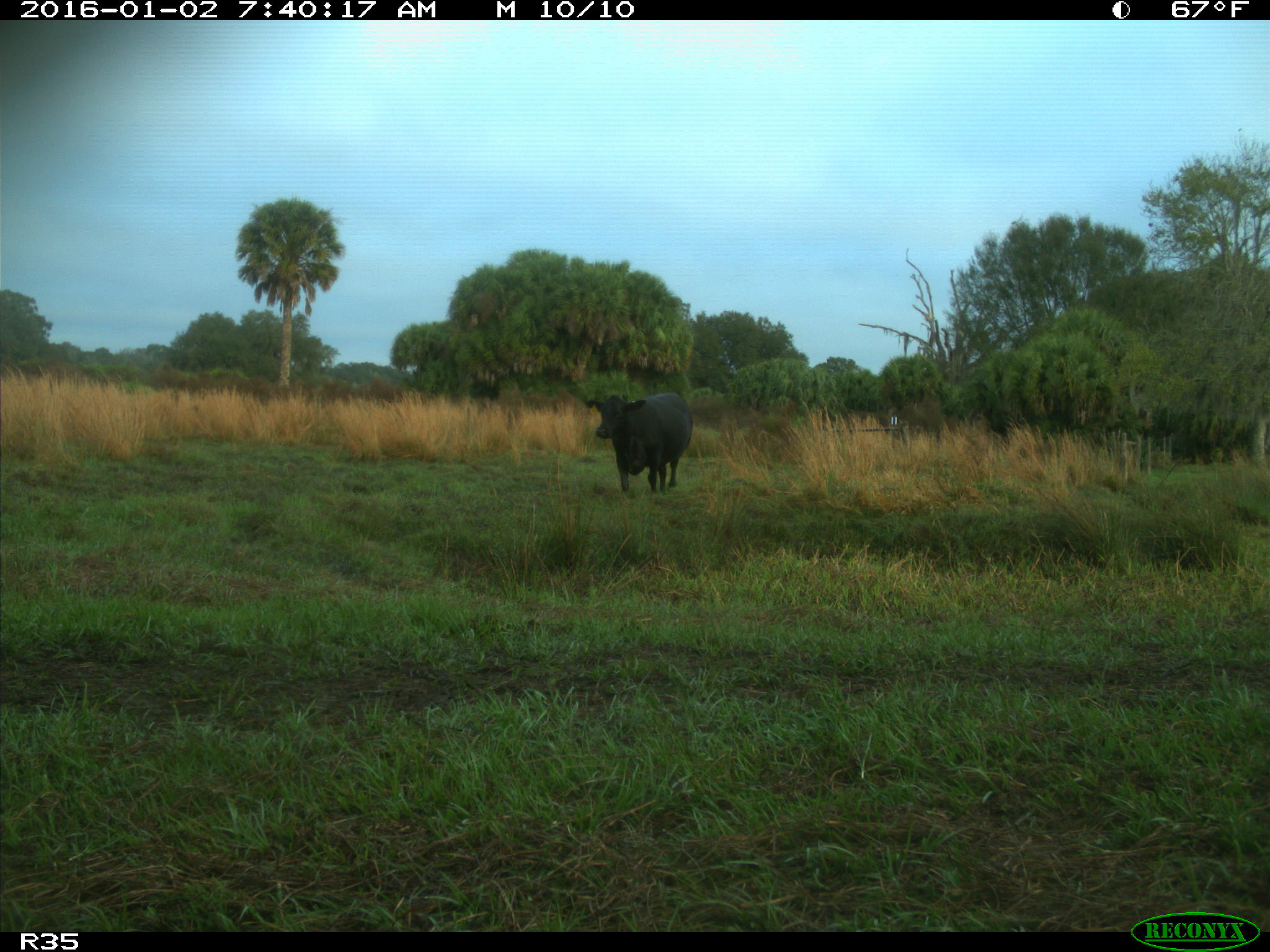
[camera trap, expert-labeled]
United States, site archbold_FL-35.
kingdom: Animalia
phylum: Chordata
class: Mammalia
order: Artiodactyla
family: Bovidae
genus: Bos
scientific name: Bos taurus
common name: domestic cow